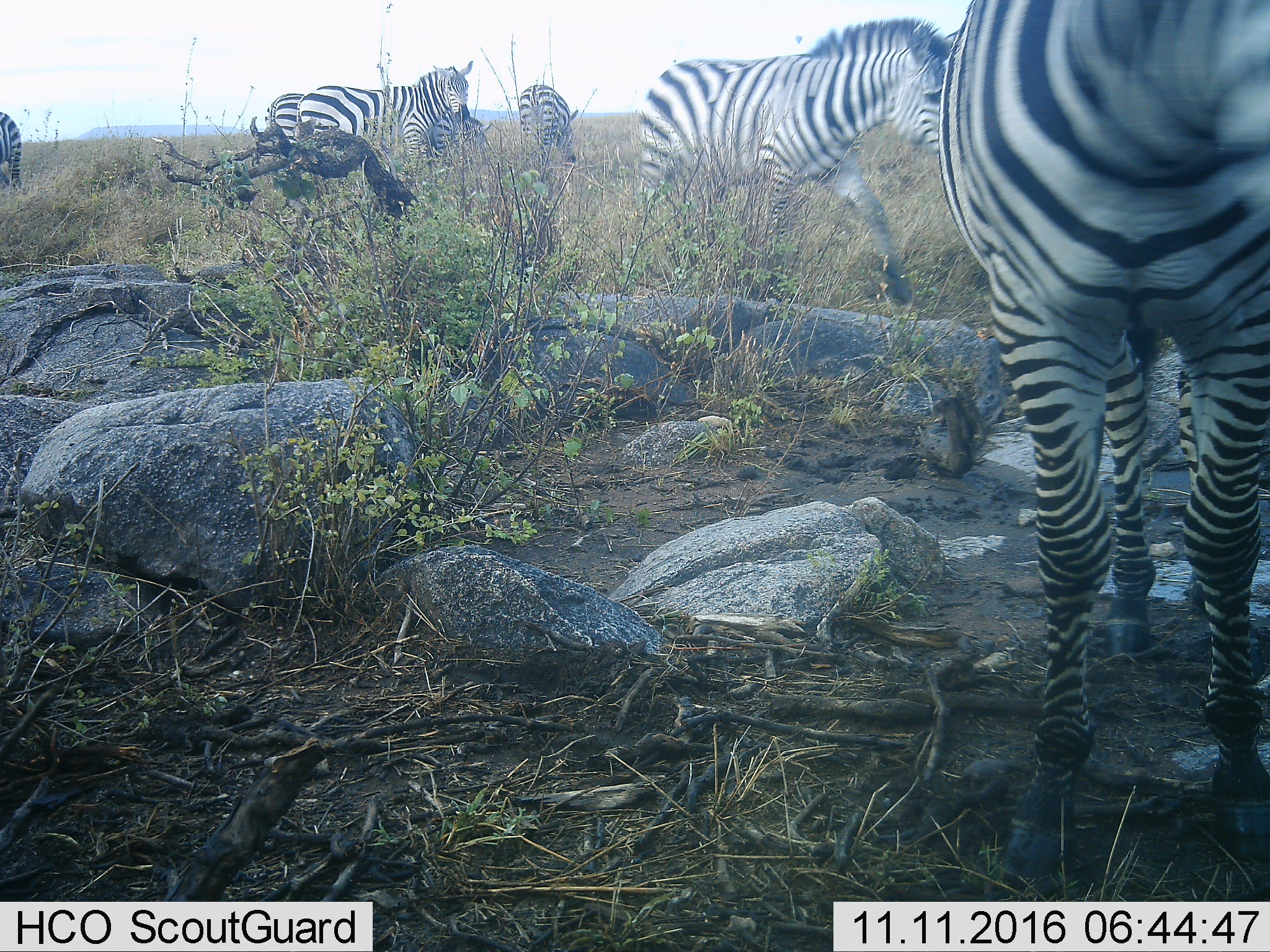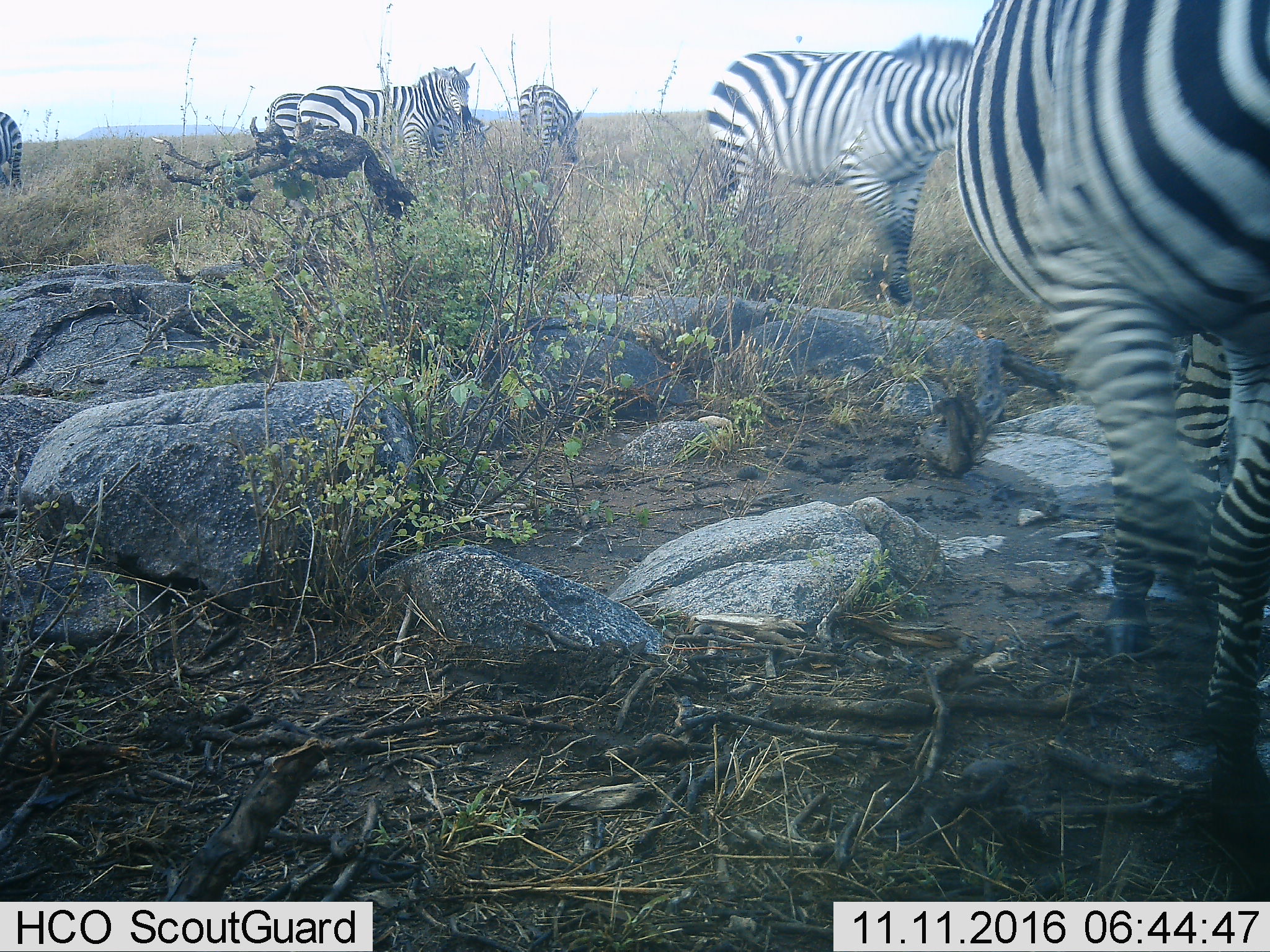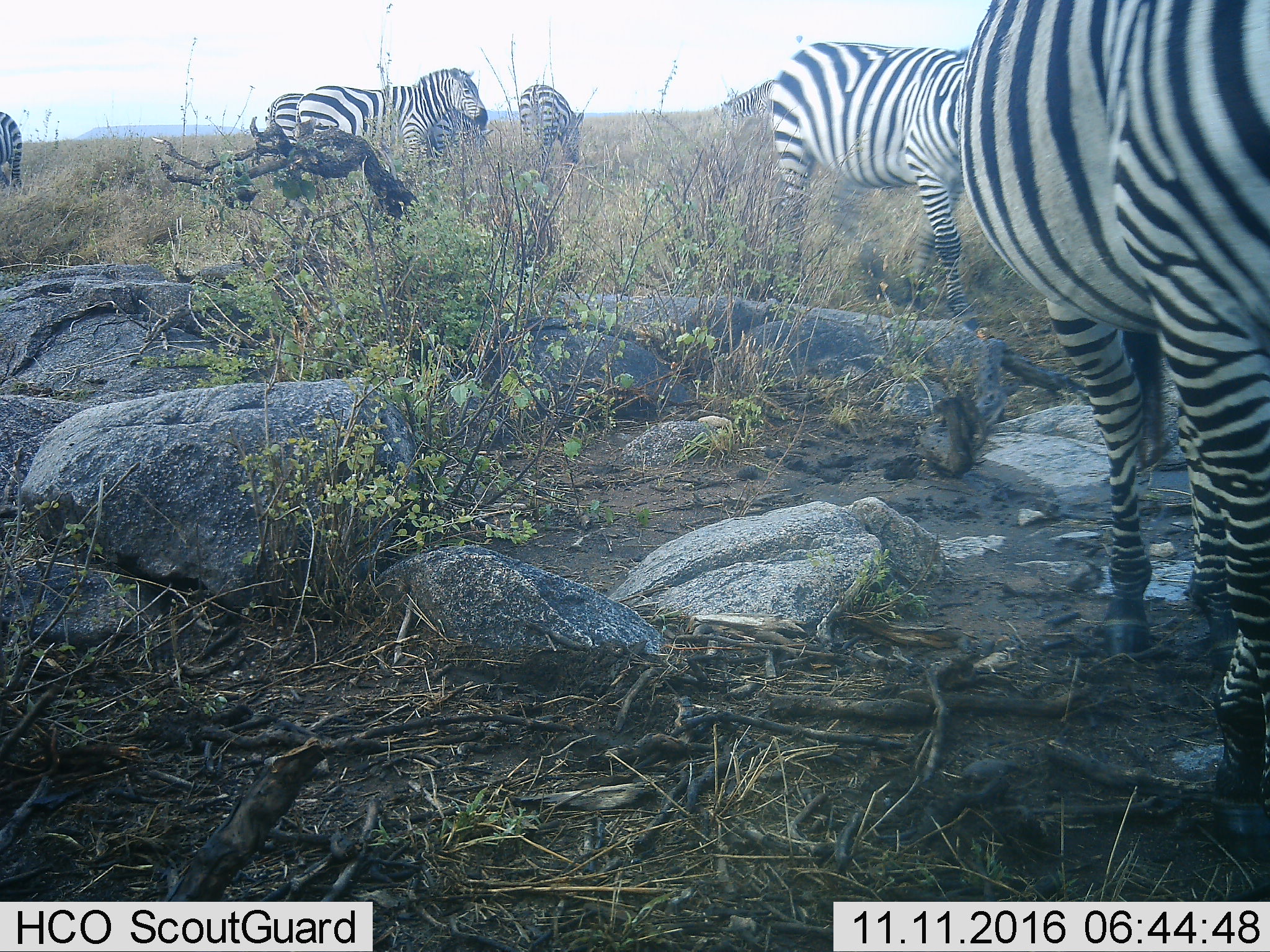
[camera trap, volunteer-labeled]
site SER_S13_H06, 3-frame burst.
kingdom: Animalia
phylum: Chordata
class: Mammalia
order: Perissodactyla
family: Equidae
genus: Equus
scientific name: Equus quagga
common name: plains zebra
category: zebraplains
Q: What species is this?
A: Zebraplains (plains zebra) (Equus quagga).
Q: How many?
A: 7.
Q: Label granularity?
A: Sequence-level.